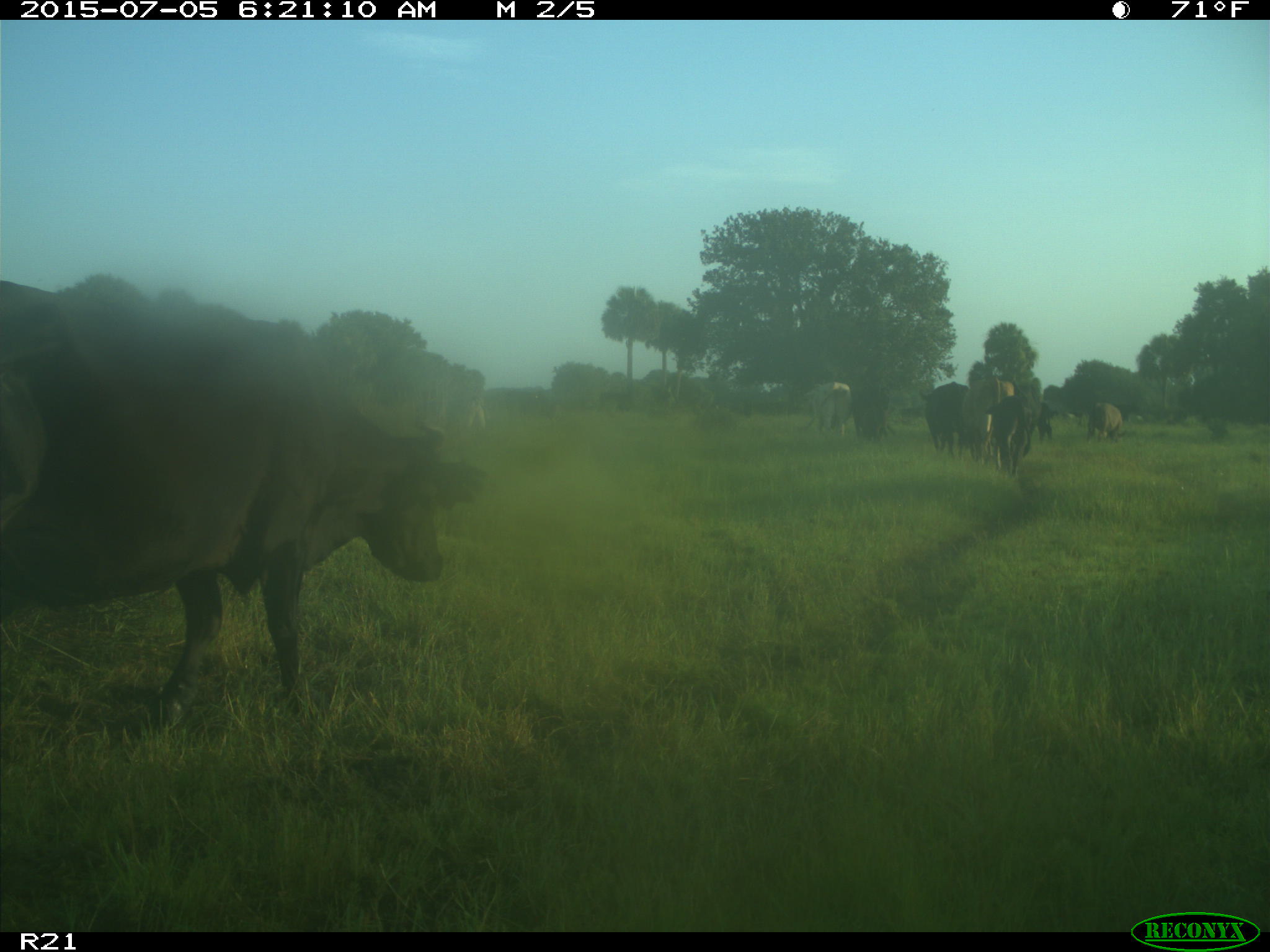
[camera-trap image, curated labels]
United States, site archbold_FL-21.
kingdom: Animalia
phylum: Chordata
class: Mammalia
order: Artiodactyla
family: Bovidae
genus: Bos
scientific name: Bos taurus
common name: domestic cow